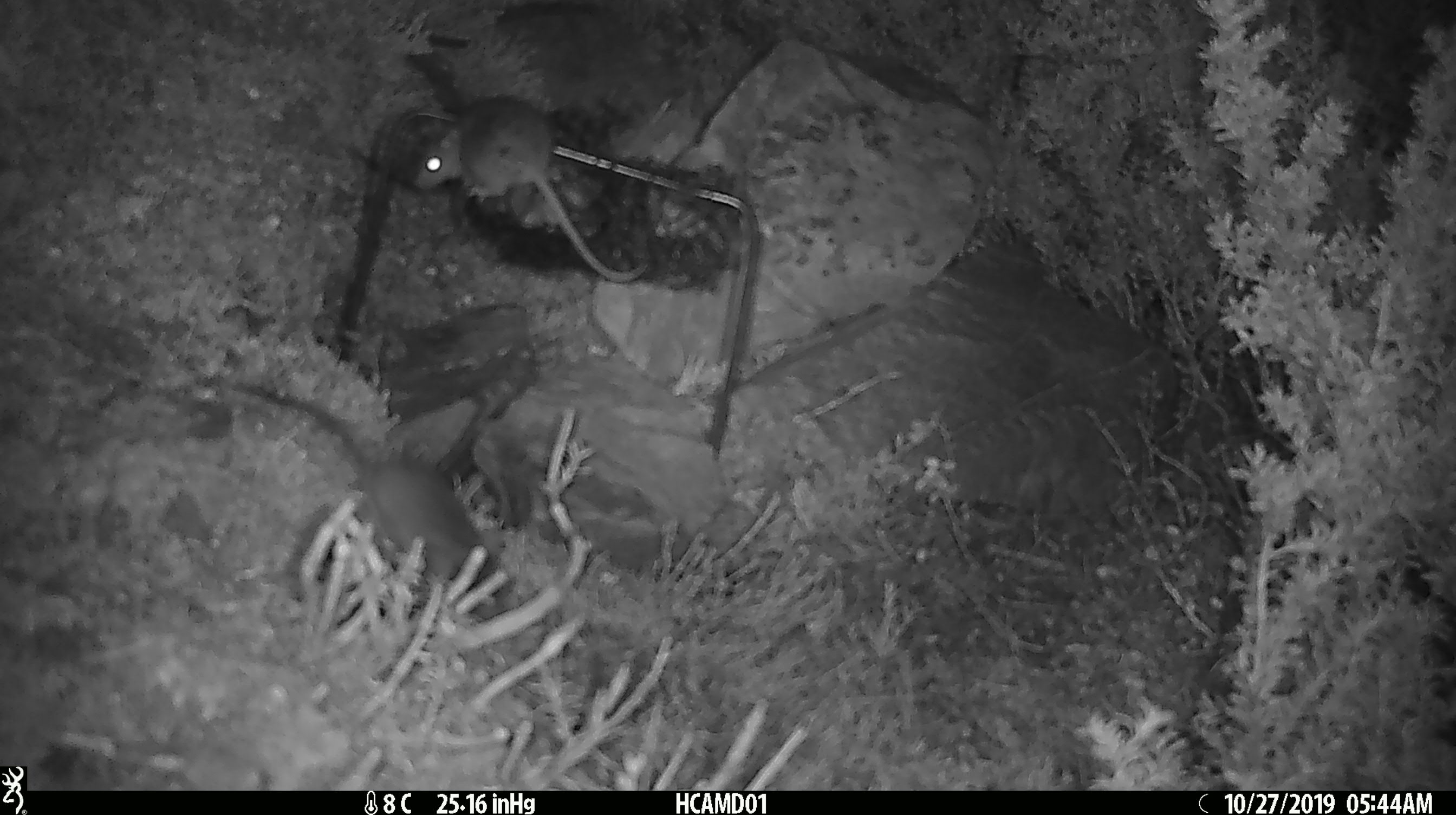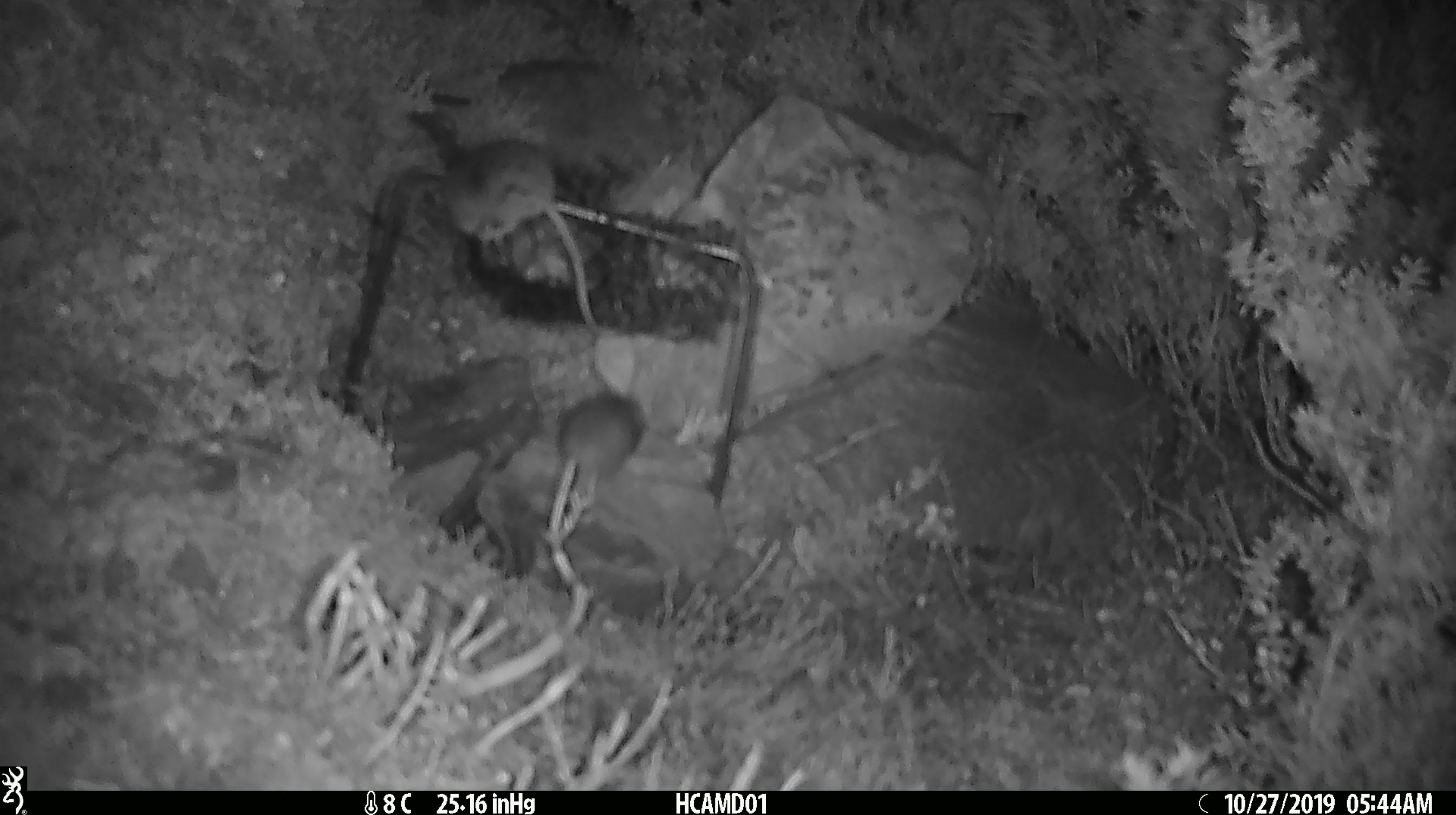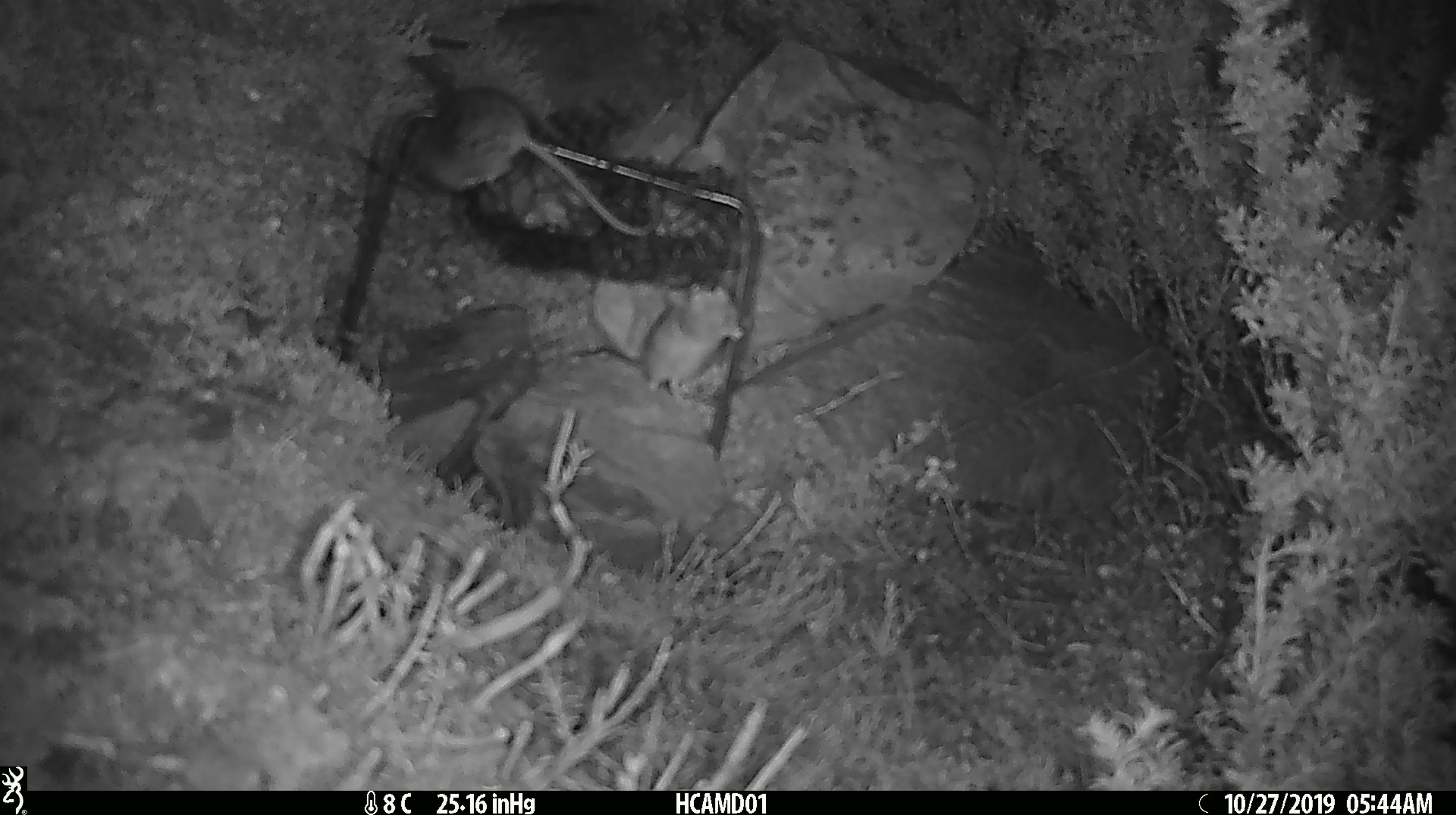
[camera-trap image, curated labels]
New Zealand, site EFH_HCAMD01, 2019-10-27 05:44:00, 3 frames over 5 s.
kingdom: Animalia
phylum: Chordata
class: Mammalia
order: Rodentia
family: Muridae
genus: Mus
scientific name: Mus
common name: mouse